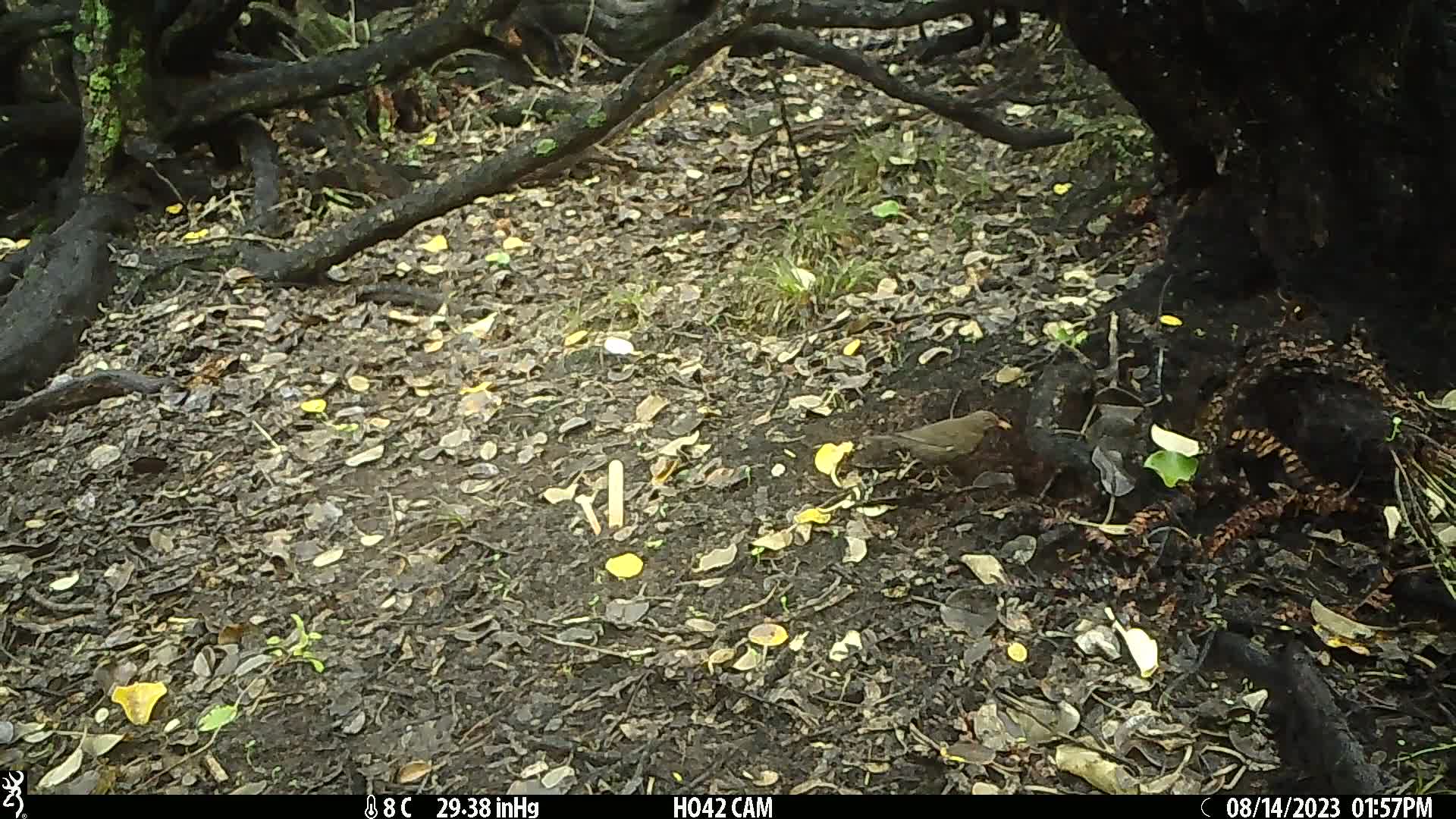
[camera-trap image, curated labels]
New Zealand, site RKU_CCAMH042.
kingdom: Animalia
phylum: Chordata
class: Aves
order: Passeriformes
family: Turdidae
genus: Turdus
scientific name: Turdus merula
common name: eurasian blackbird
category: blackbird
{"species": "blackbird (eurasian blackbird) (Turdus merula)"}